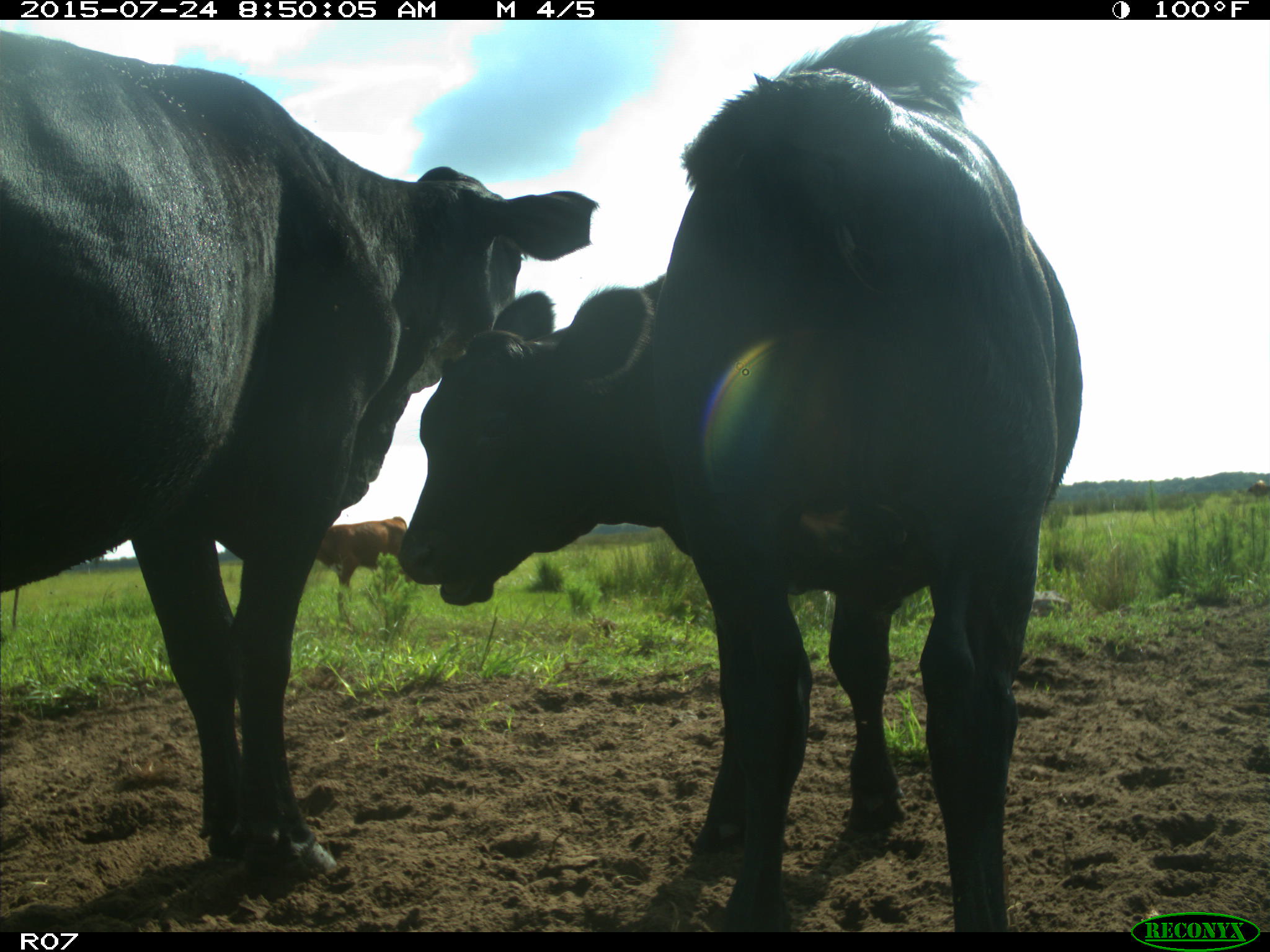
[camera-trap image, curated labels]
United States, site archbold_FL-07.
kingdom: Animalia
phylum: Chordata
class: Mammalia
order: Artiodactyla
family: Bovidae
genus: Bos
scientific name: Bos taurus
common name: domestic cow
Bos taurus (domestic cow).